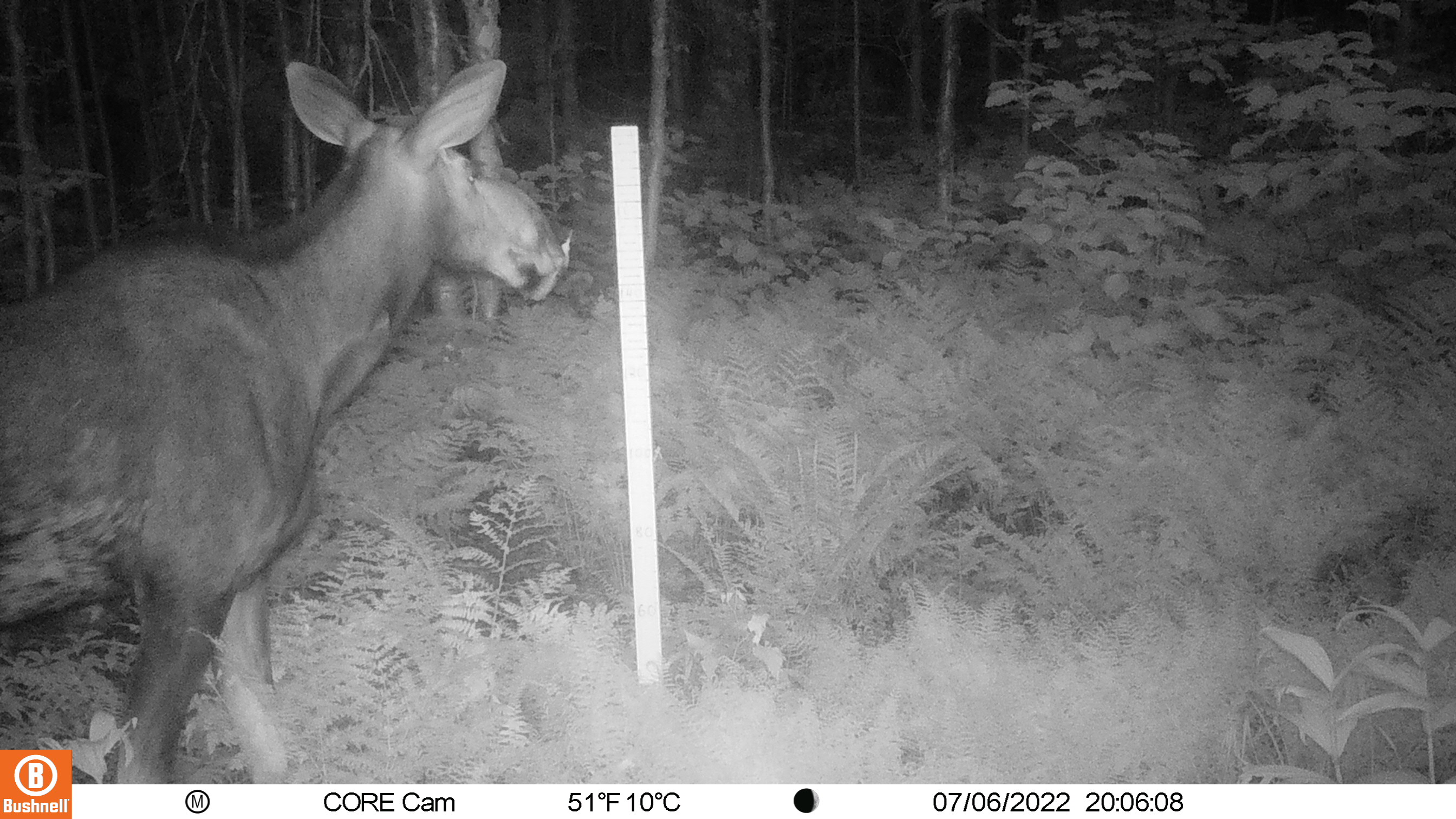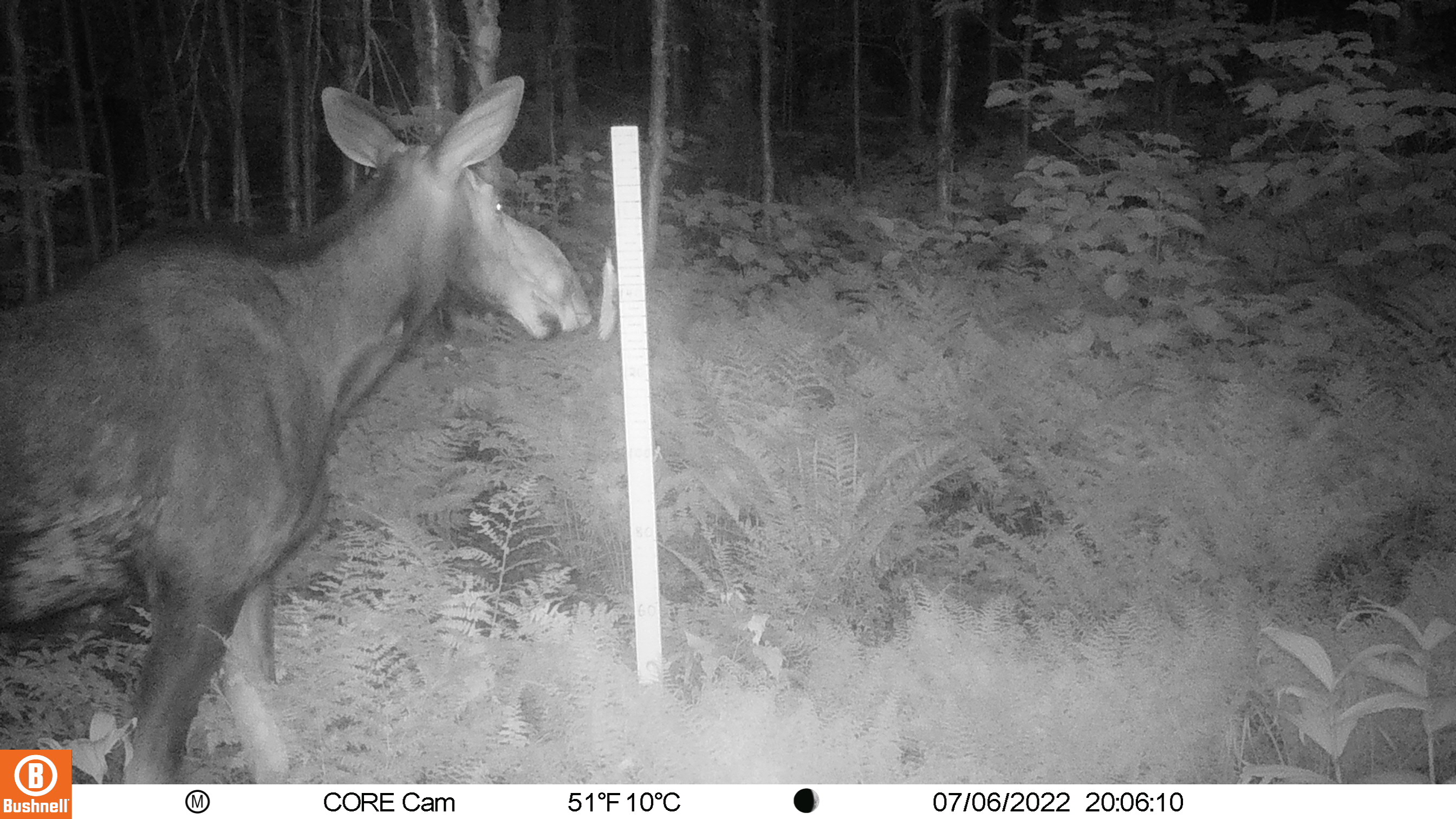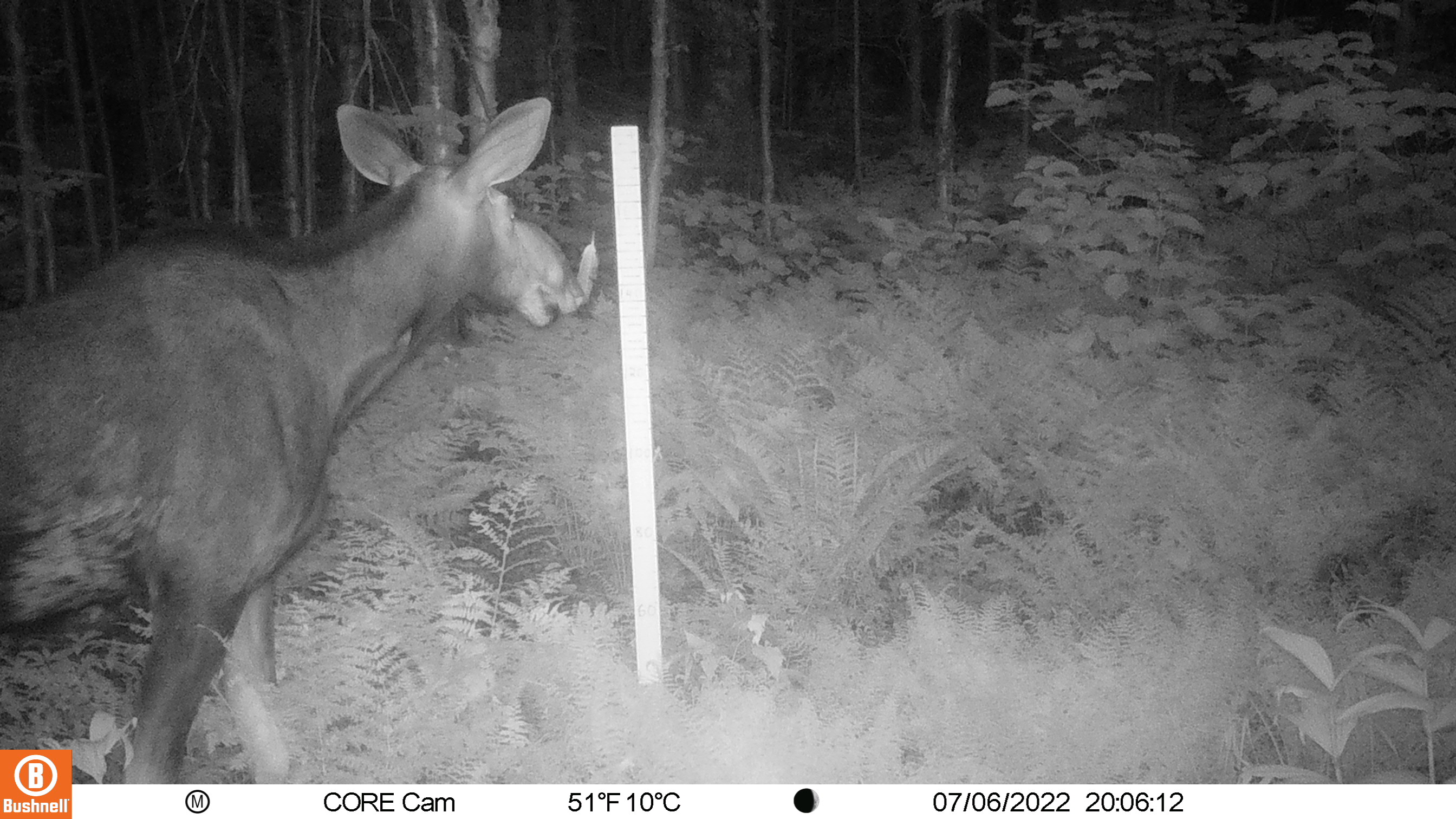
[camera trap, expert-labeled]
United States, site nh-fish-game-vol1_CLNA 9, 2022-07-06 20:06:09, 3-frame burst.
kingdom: Animalia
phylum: Chordata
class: Mammalia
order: Artiodactyla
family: Cervidae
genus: Alces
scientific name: Alces alces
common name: moose